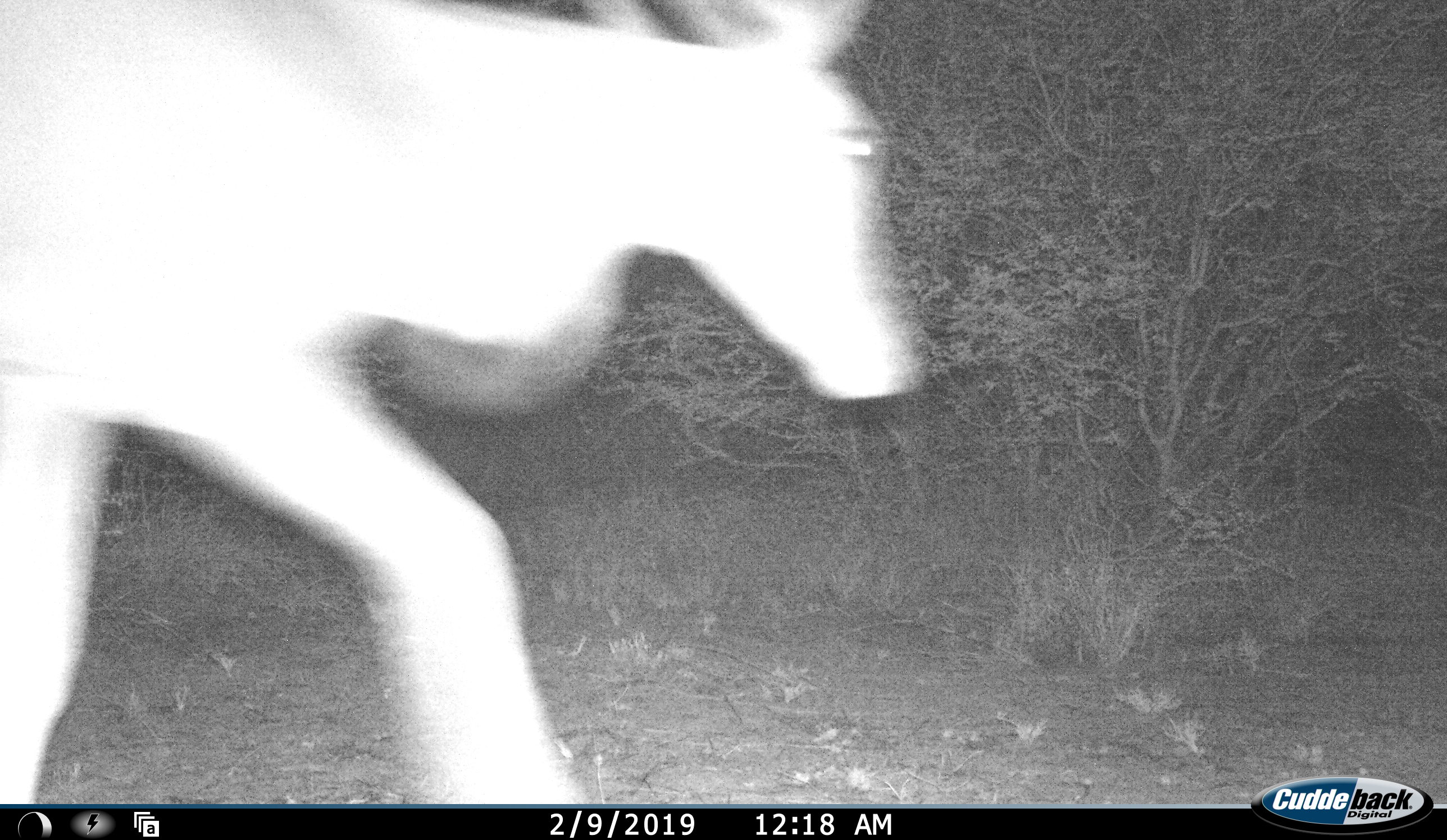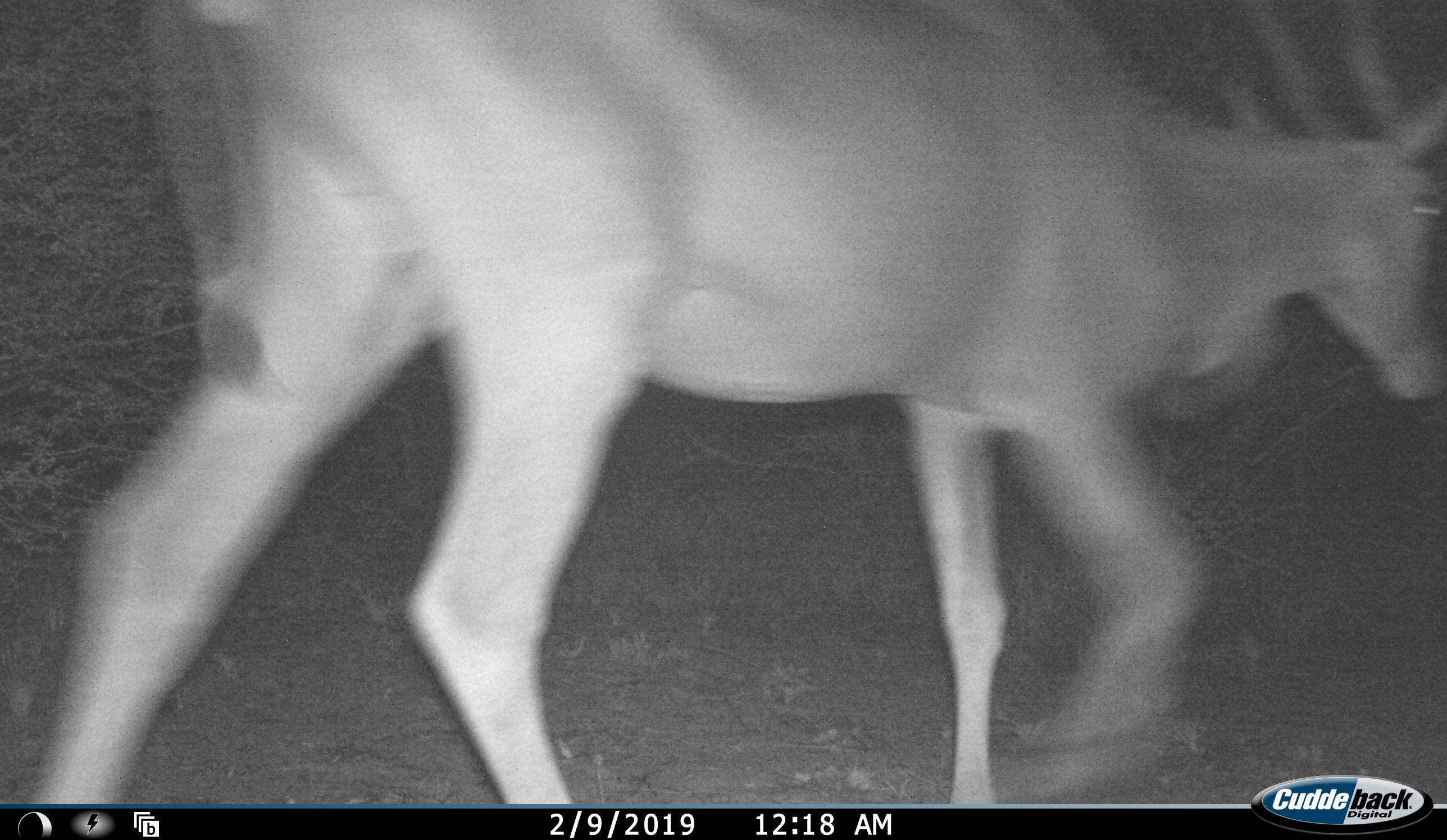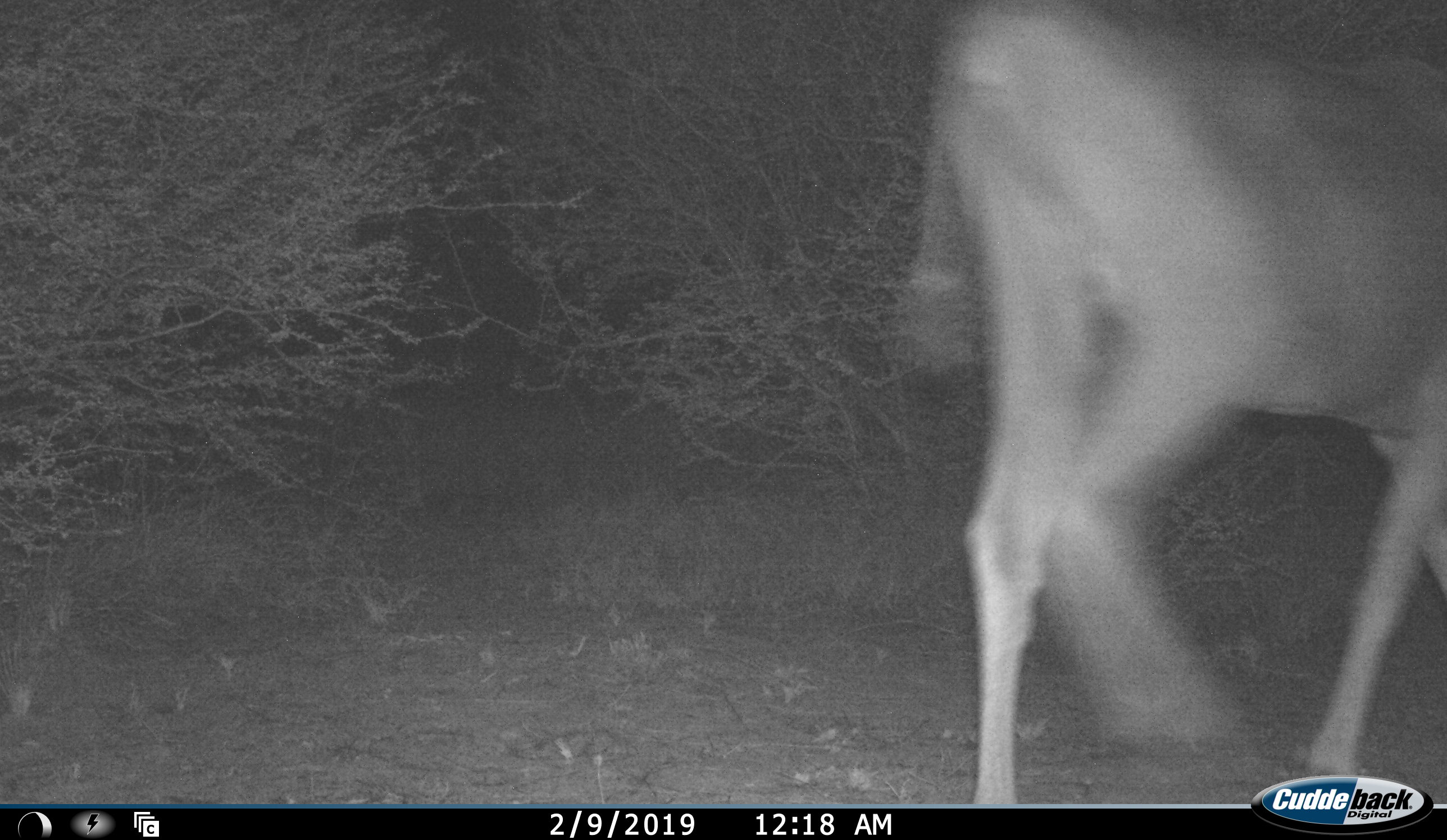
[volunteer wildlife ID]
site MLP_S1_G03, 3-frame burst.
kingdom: Animalia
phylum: Chordata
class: Mammalia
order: Artiodactyla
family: Bovidae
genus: Tragelaphus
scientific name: Tragelaphus oryx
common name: eland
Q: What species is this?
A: Eland (Tragelaphus oryx).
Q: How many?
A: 1.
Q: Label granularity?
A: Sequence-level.